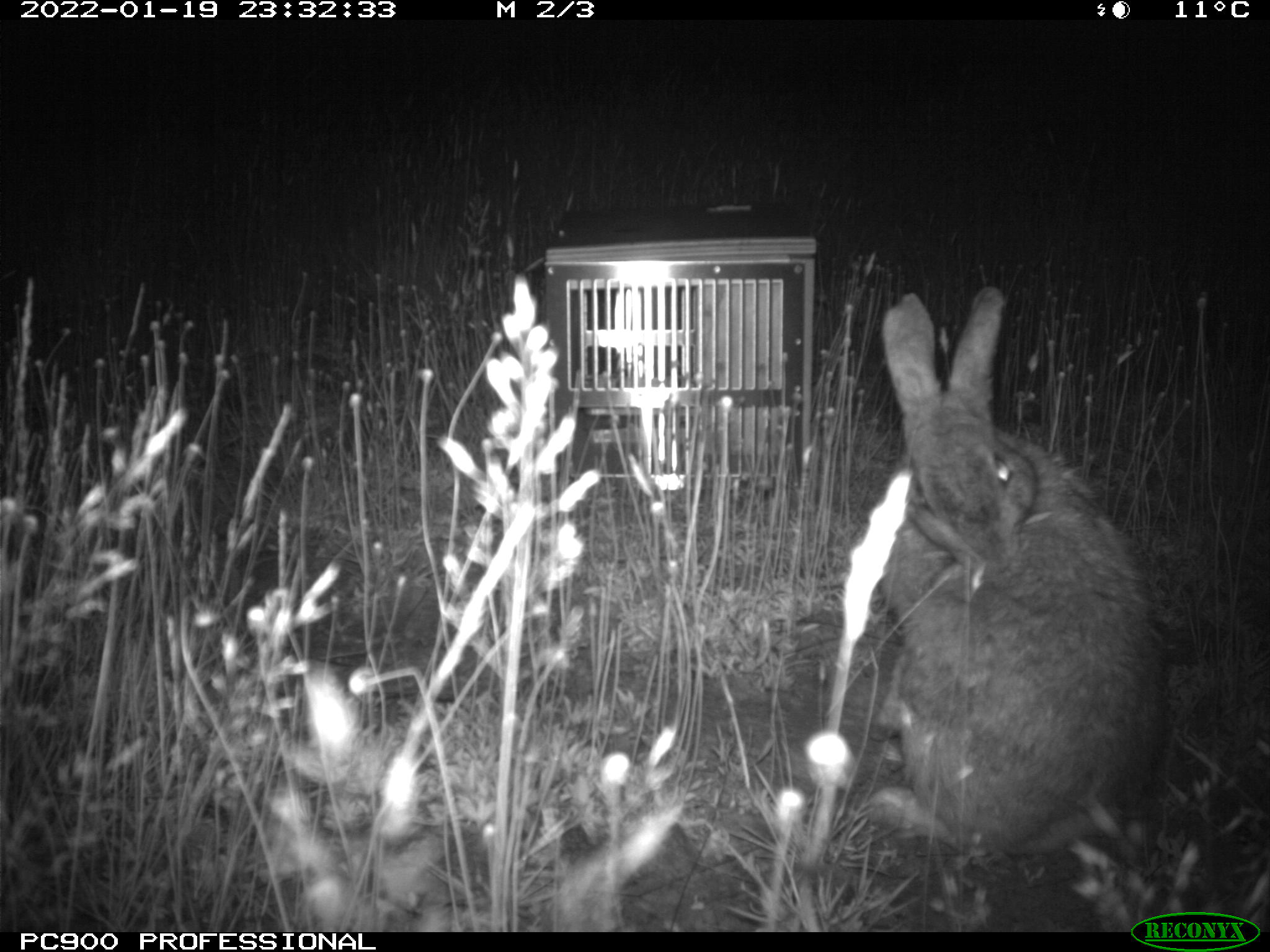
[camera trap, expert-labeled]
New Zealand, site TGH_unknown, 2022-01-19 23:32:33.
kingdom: Animalia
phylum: Chordata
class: Mammalia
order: Lagomorpha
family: Leporidae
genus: Oryctolagus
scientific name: Oryctolagus cuniculus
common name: european rabbit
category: rabbit